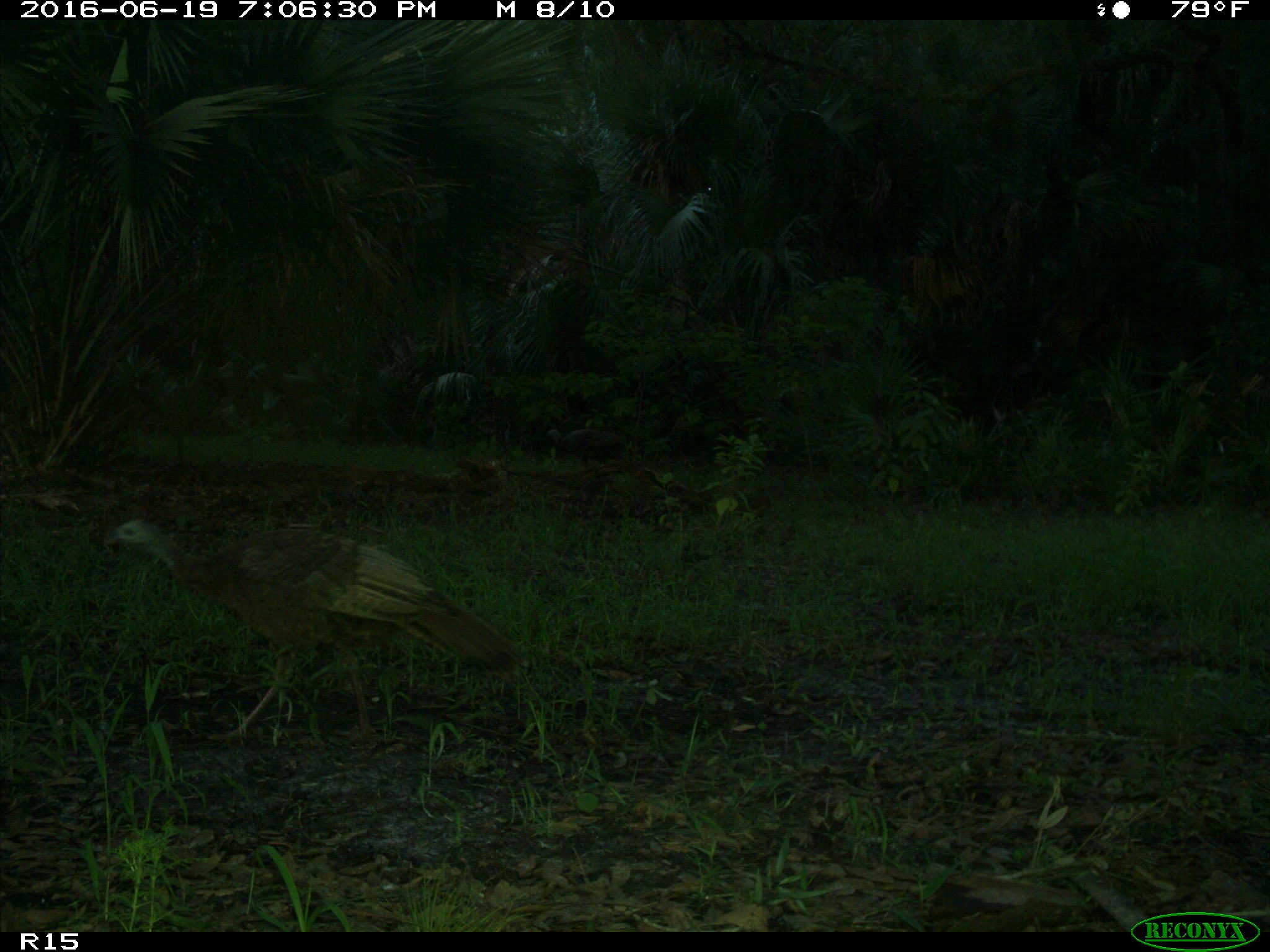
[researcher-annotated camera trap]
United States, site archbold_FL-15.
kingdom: Animalia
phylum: Chordata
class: Aves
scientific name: Aves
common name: birds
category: unidentified bird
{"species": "unidentified bird (birds) (Aves)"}